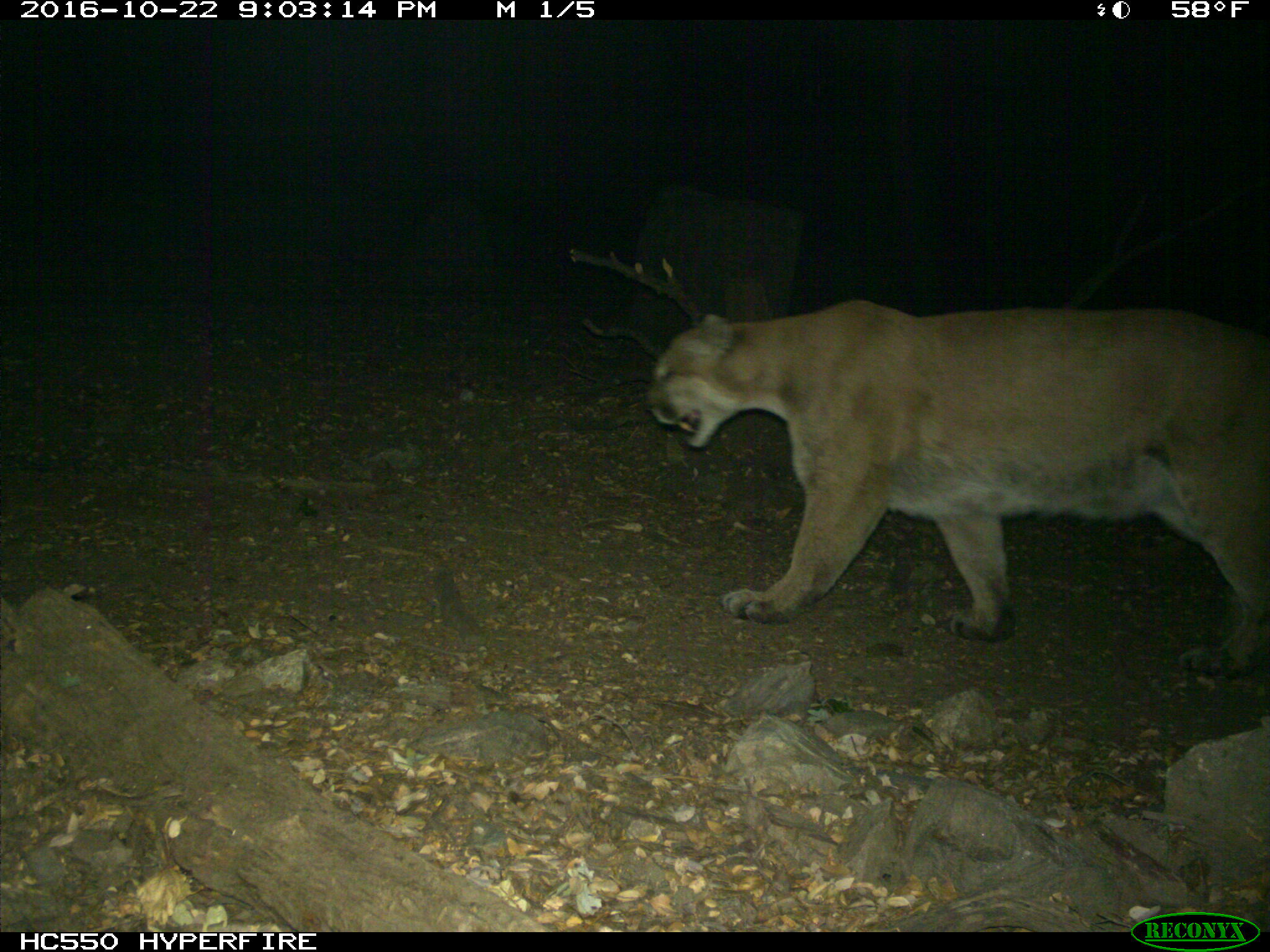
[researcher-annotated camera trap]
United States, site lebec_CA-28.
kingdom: Animalia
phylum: Chordata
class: Mammalia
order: Carnivora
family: Felidae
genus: Puma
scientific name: Puma concolor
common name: mountain lion